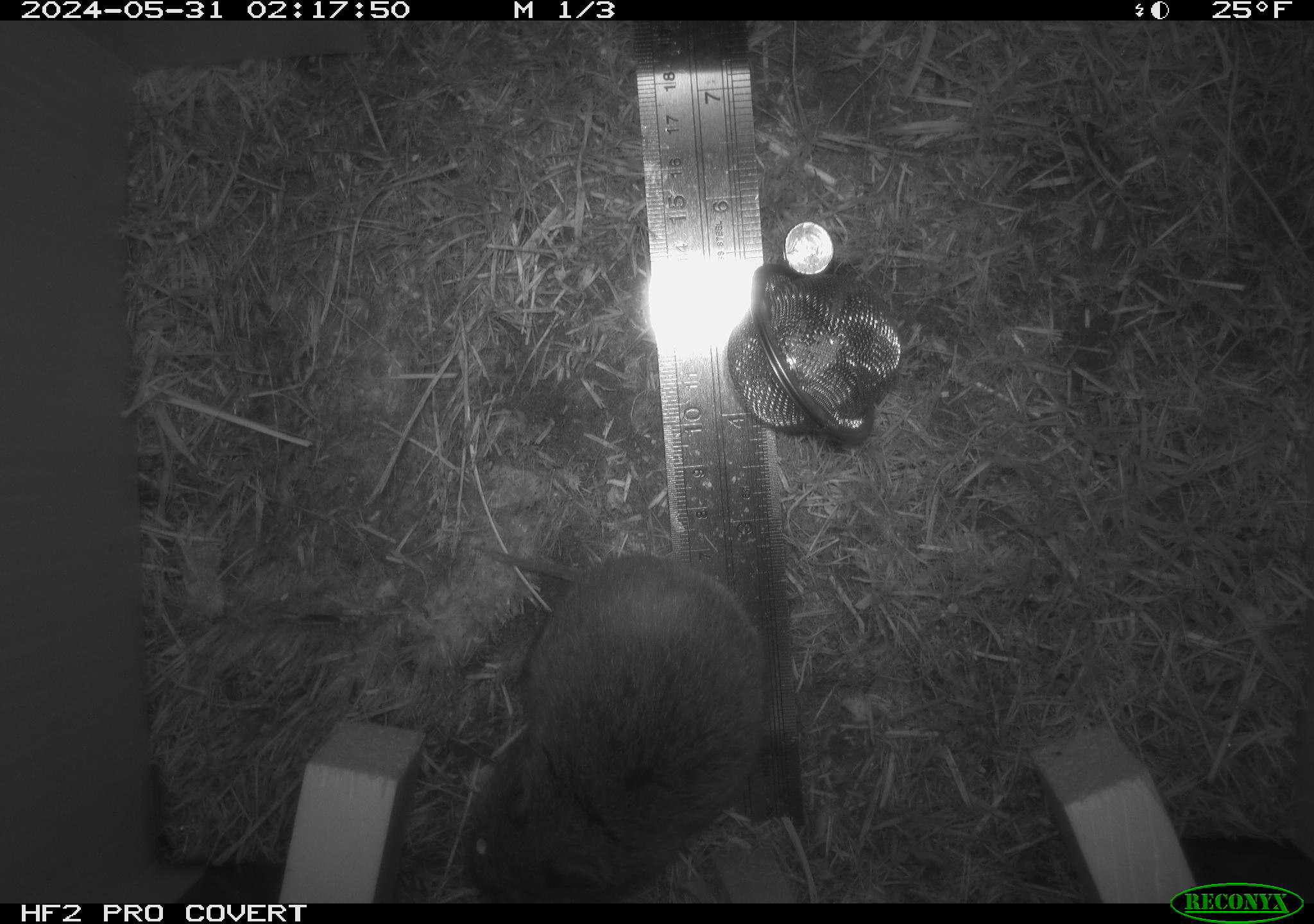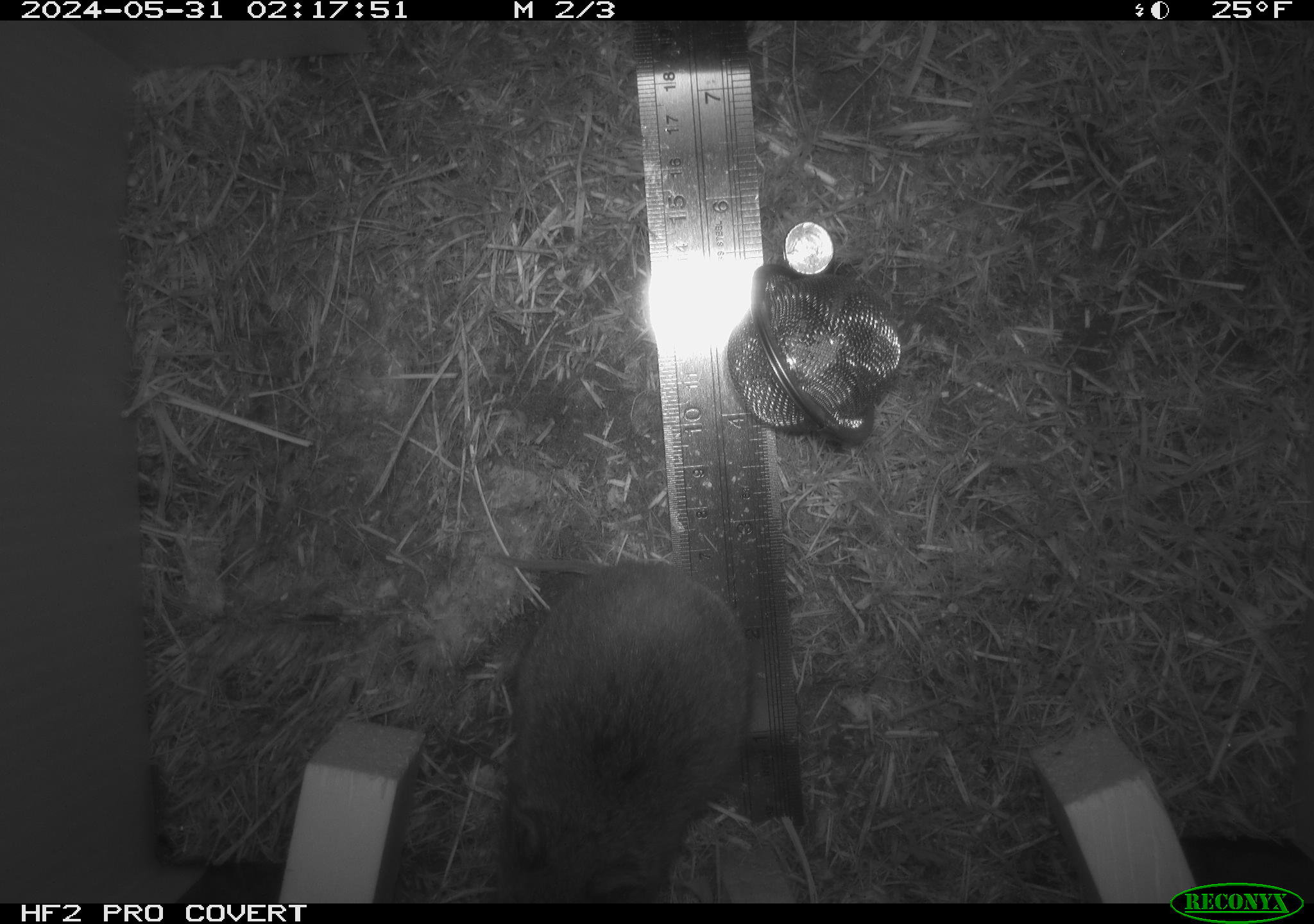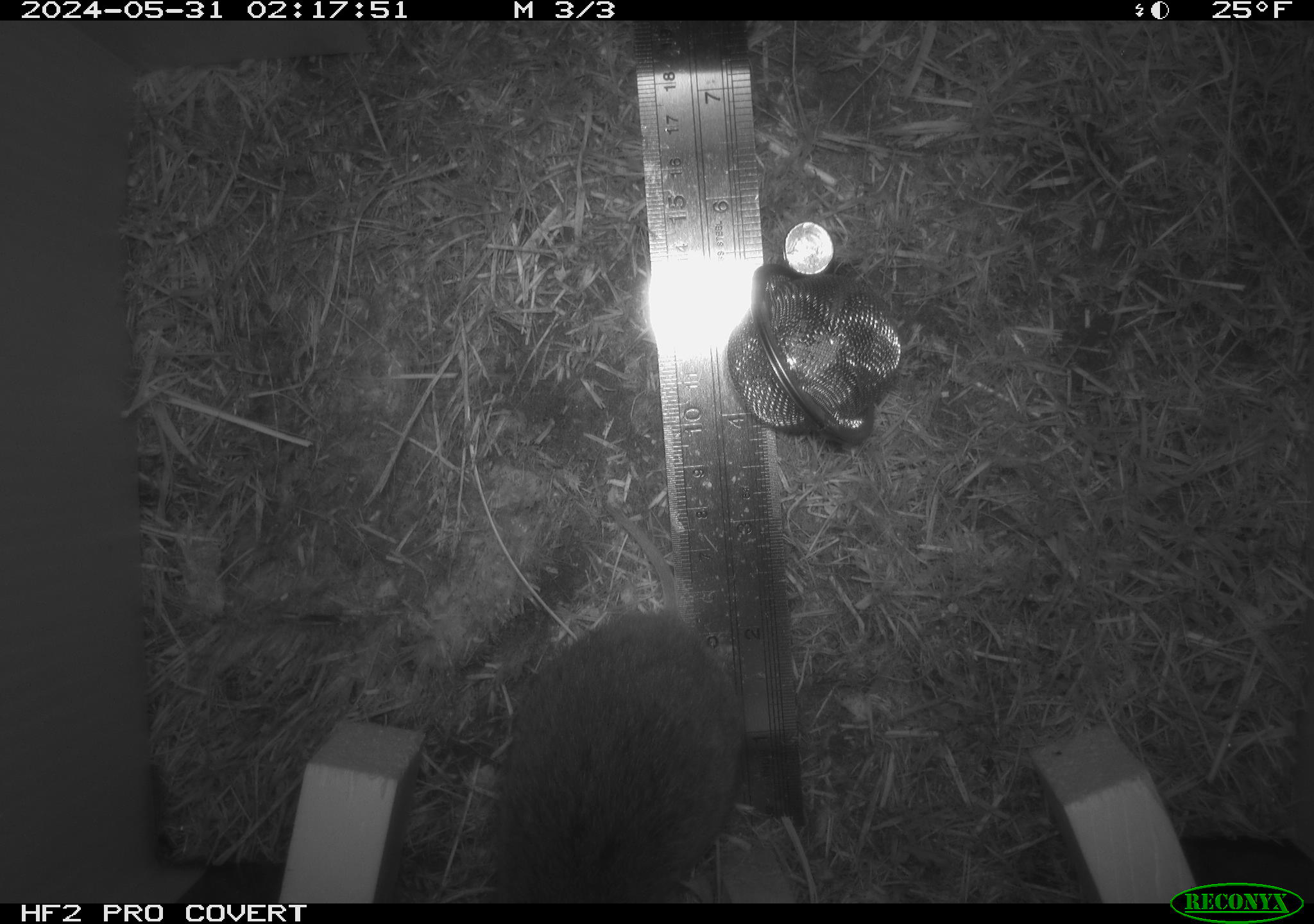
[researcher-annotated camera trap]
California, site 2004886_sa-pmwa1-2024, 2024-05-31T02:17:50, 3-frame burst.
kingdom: Animalia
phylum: Chordata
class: Mammalia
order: Rodentia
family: Cricetidae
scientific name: Arvicolinae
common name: voles, lemmings, and muskrats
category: arvicolinae subfamily